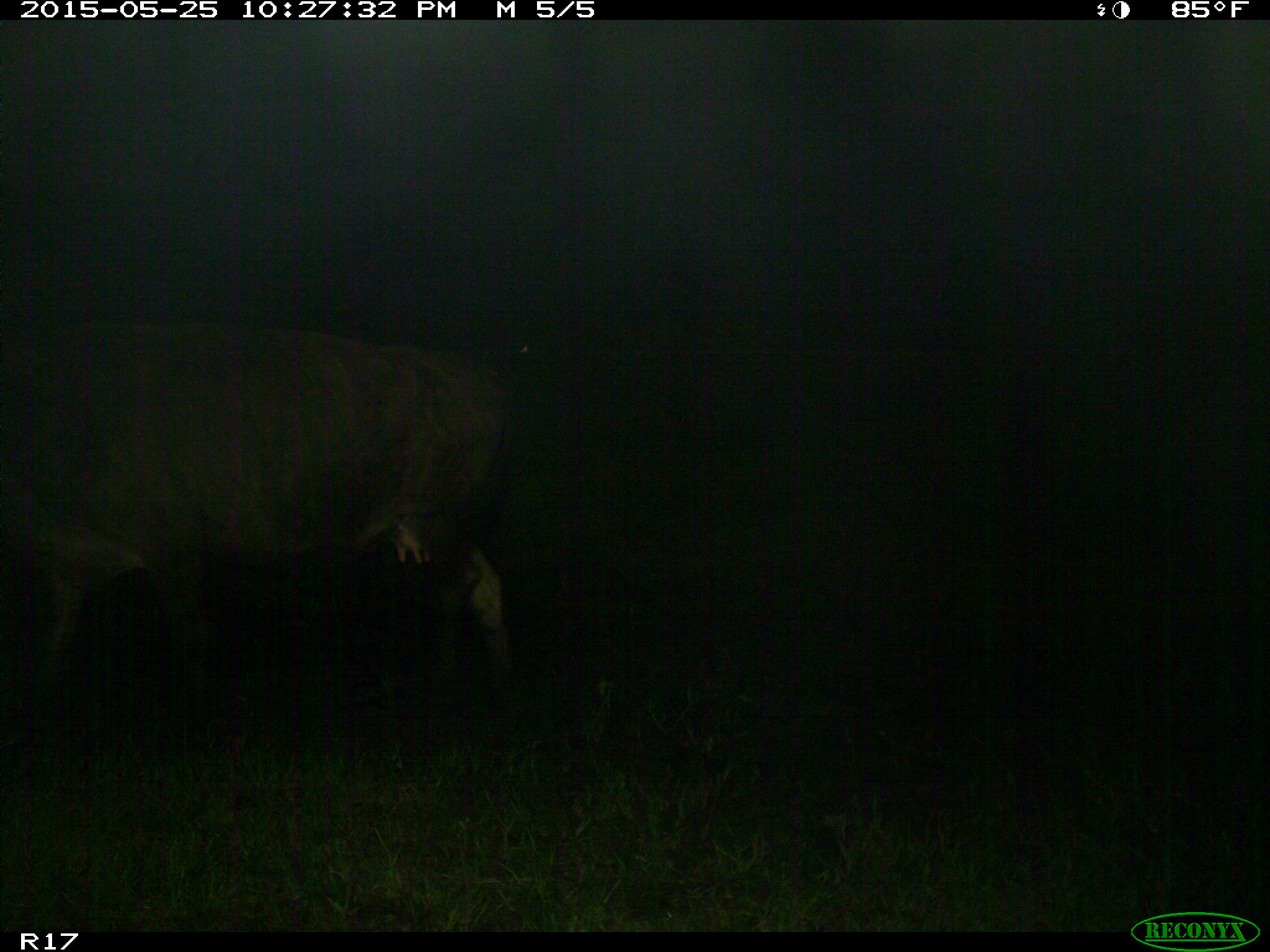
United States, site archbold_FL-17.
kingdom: Animalia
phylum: Chordata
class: Mammalia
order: Artiodactyla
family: Bovidae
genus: Bos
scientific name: Bos taurus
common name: domestic cow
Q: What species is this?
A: Bos taurus (domestic cow).